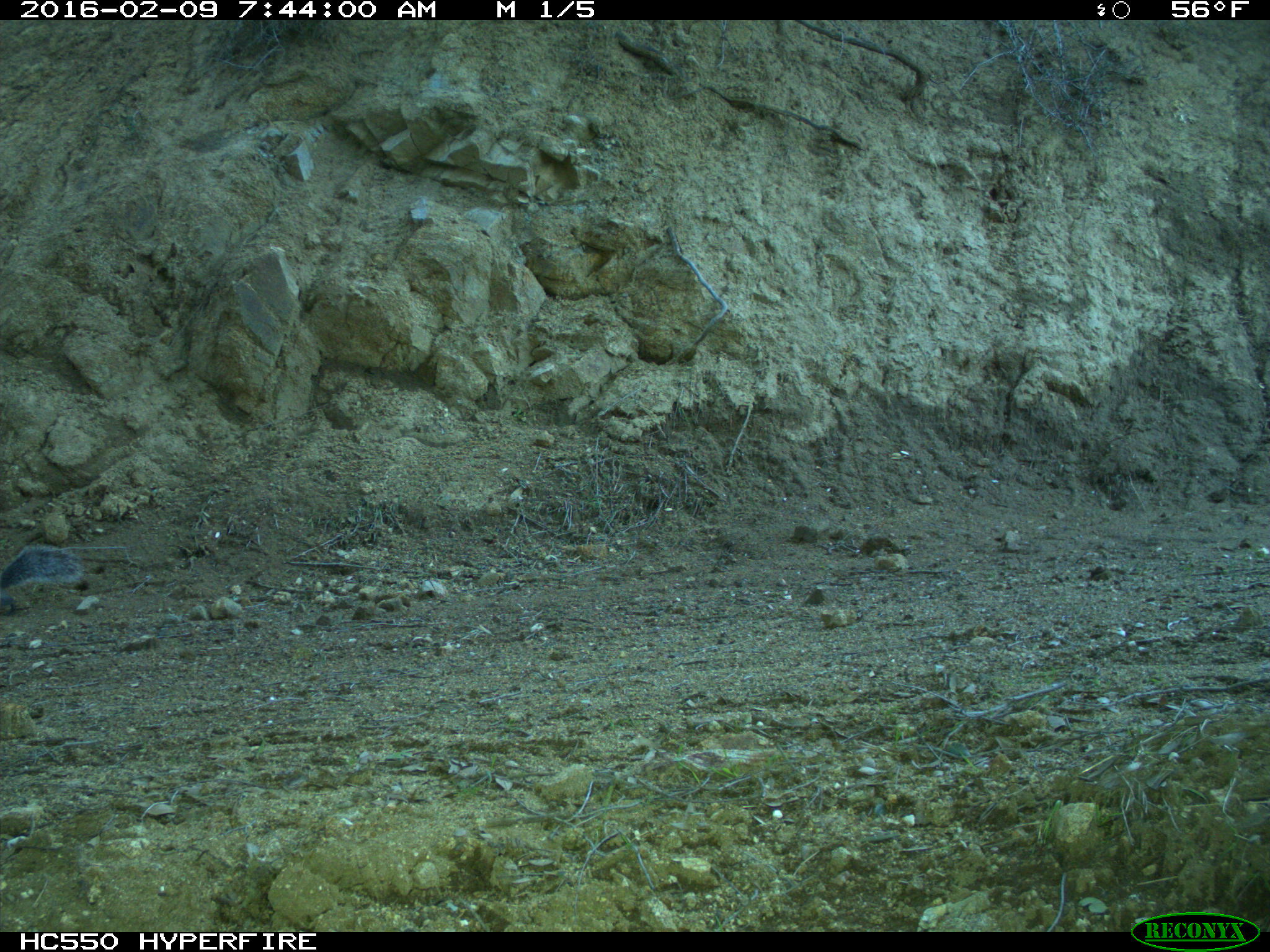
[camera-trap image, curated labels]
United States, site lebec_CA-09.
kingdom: Animalia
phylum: Chordata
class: Mammalia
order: Rodentia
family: Sciuridae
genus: Sciurus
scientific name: Sciurus carolinensis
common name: eastern gray squirrel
Sciurus carolinensis (eastern gray squirrel).